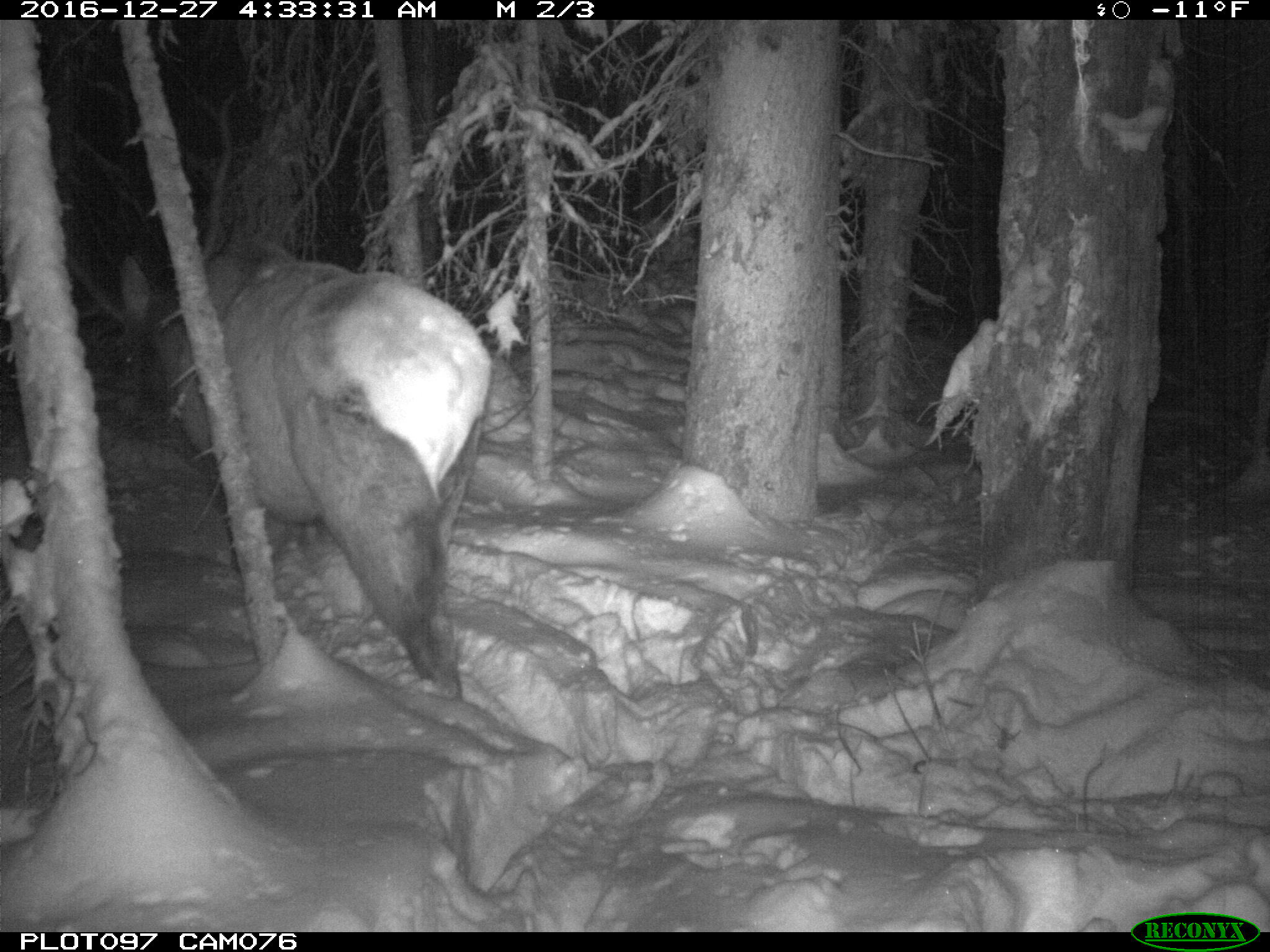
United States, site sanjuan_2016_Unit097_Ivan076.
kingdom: Animalia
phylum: Chordata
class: Mammalia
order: Artiodactyla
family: Cervidae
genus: Cervus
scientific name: Cervus elaphus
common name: red deer